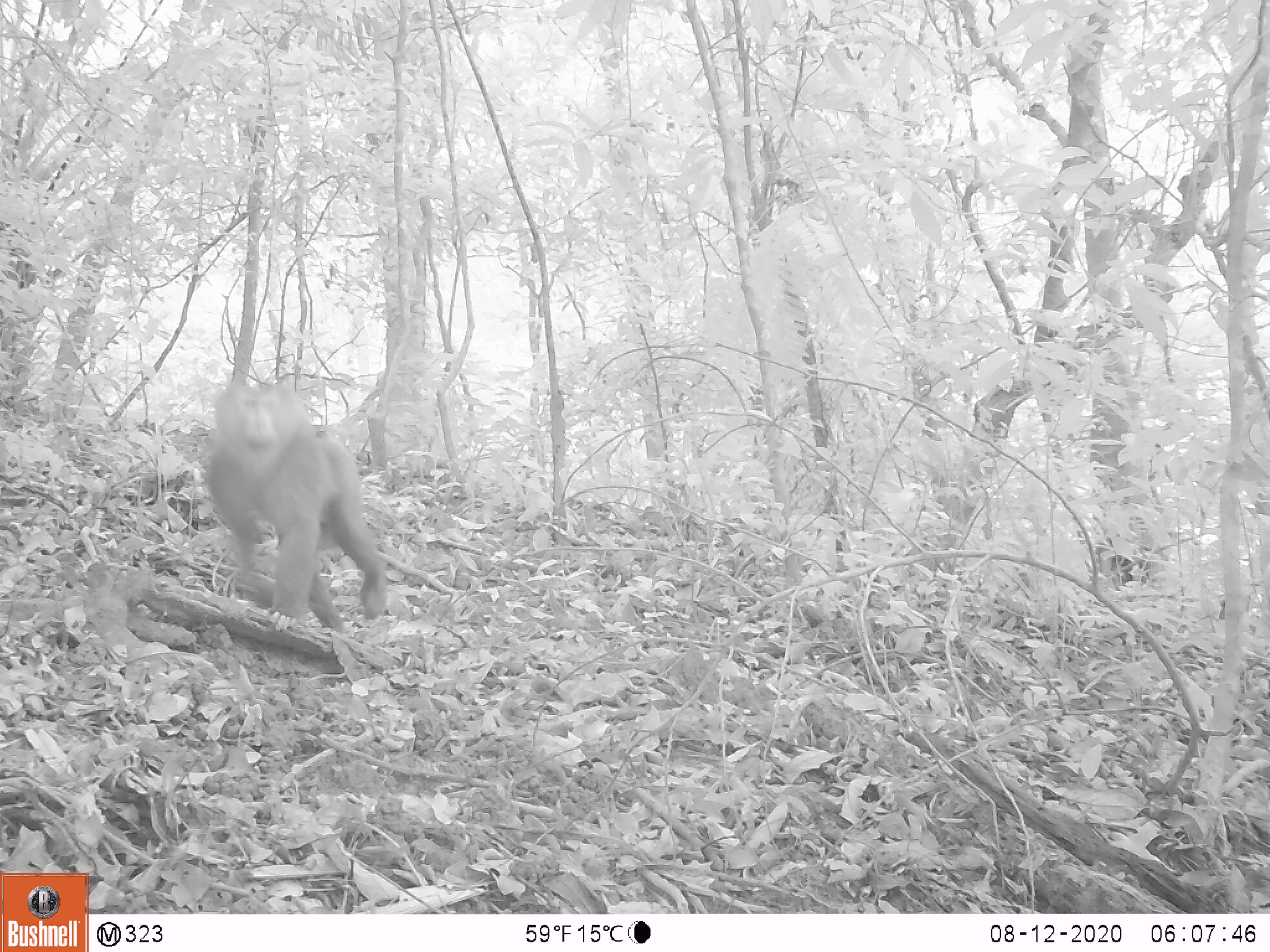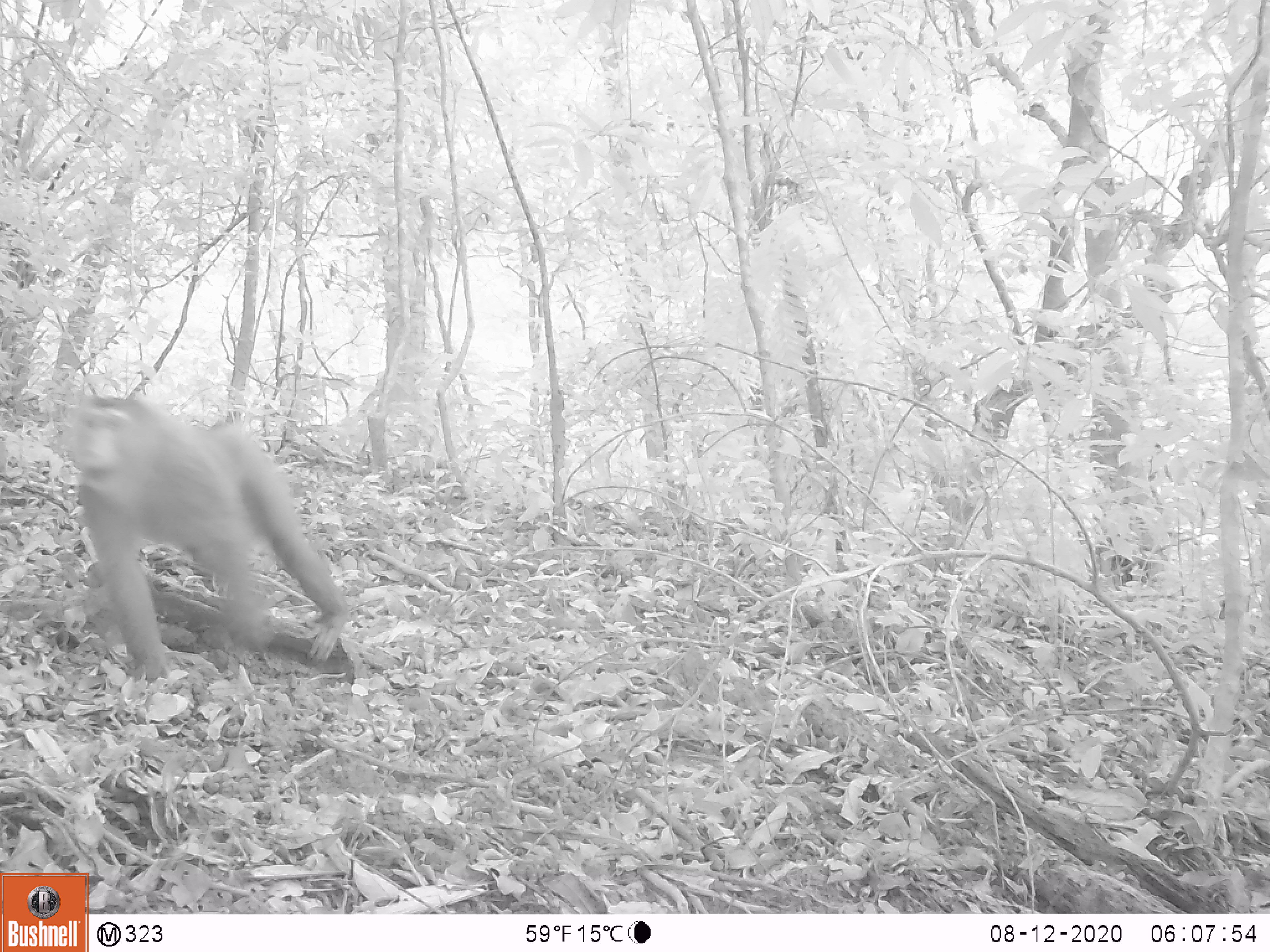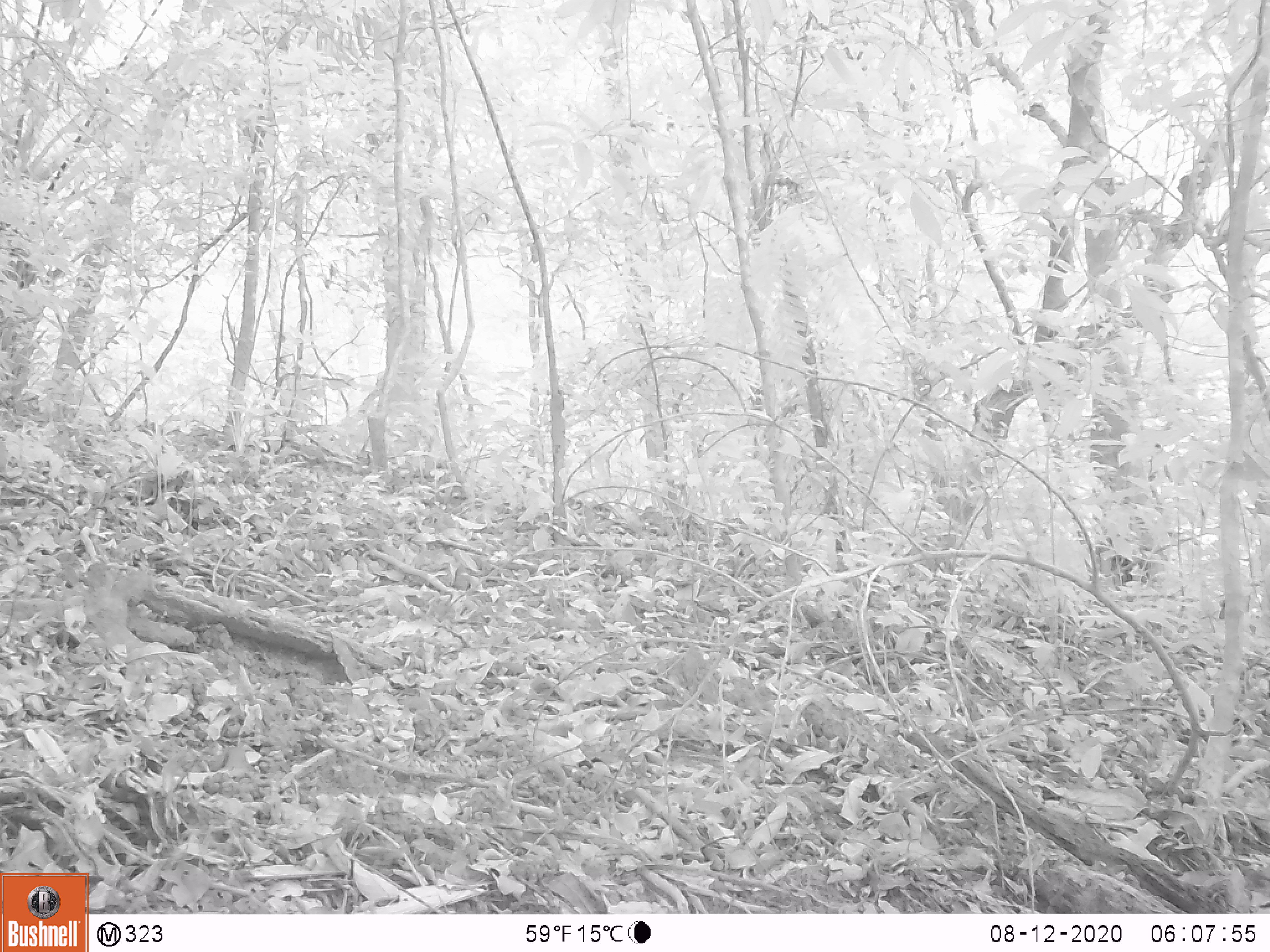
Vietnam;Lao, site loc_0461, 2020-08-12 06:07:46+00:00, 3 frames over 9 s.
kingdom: Animalia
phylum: Chordata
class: Mammalia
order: Primates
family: Cercopithecidae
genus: Macaca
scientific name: Macaca nemestrina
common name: pig-tailed macaque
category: pig tailed macaque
Pig tailed macaque (pig-tailed macaque) (Macaca nemestrina). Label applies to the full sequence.